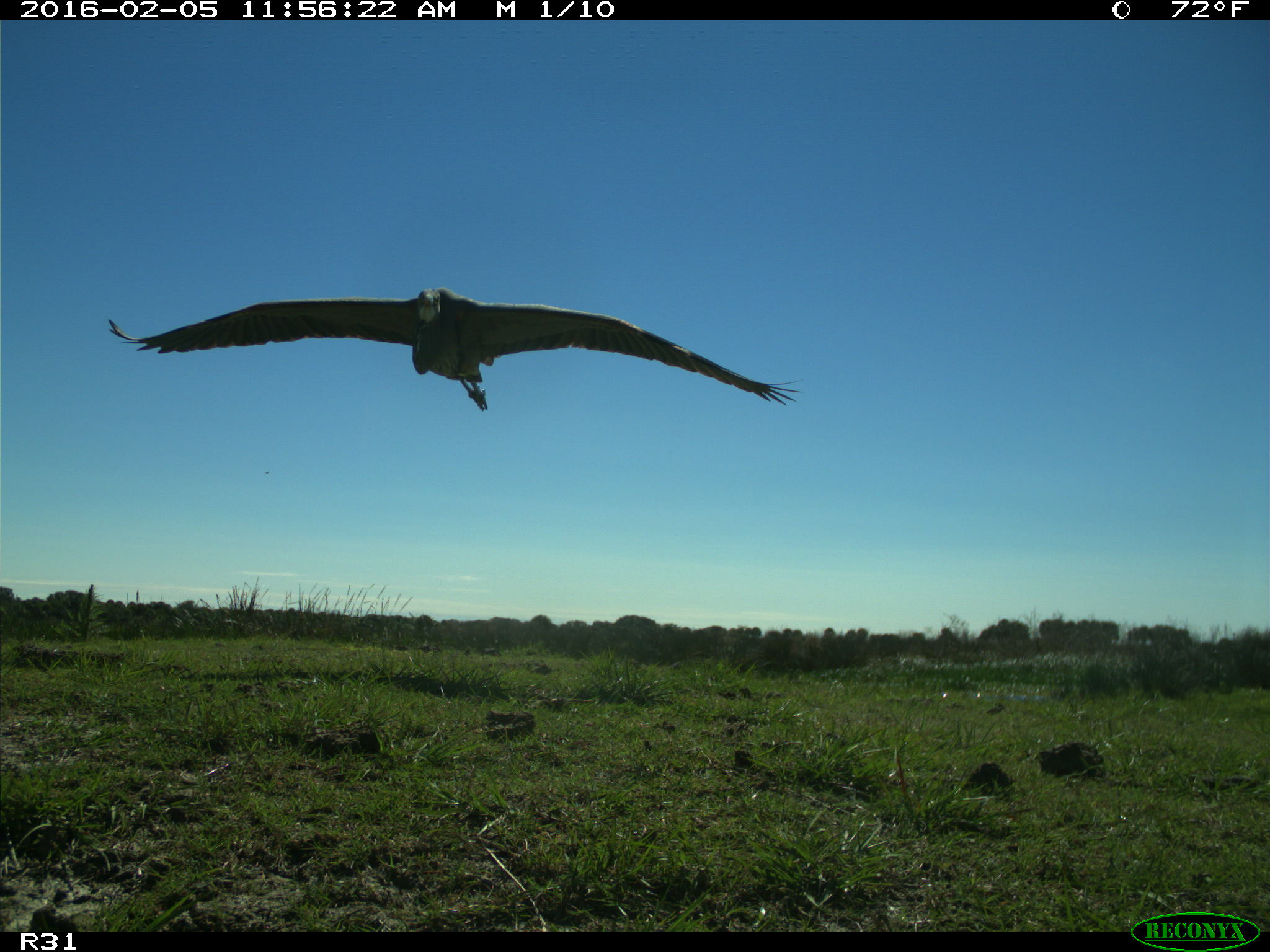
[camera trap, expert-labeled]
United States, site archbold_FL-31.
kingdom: Animalia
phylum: Chordata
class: Aves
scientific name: Aves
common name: birds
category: unidentified bird